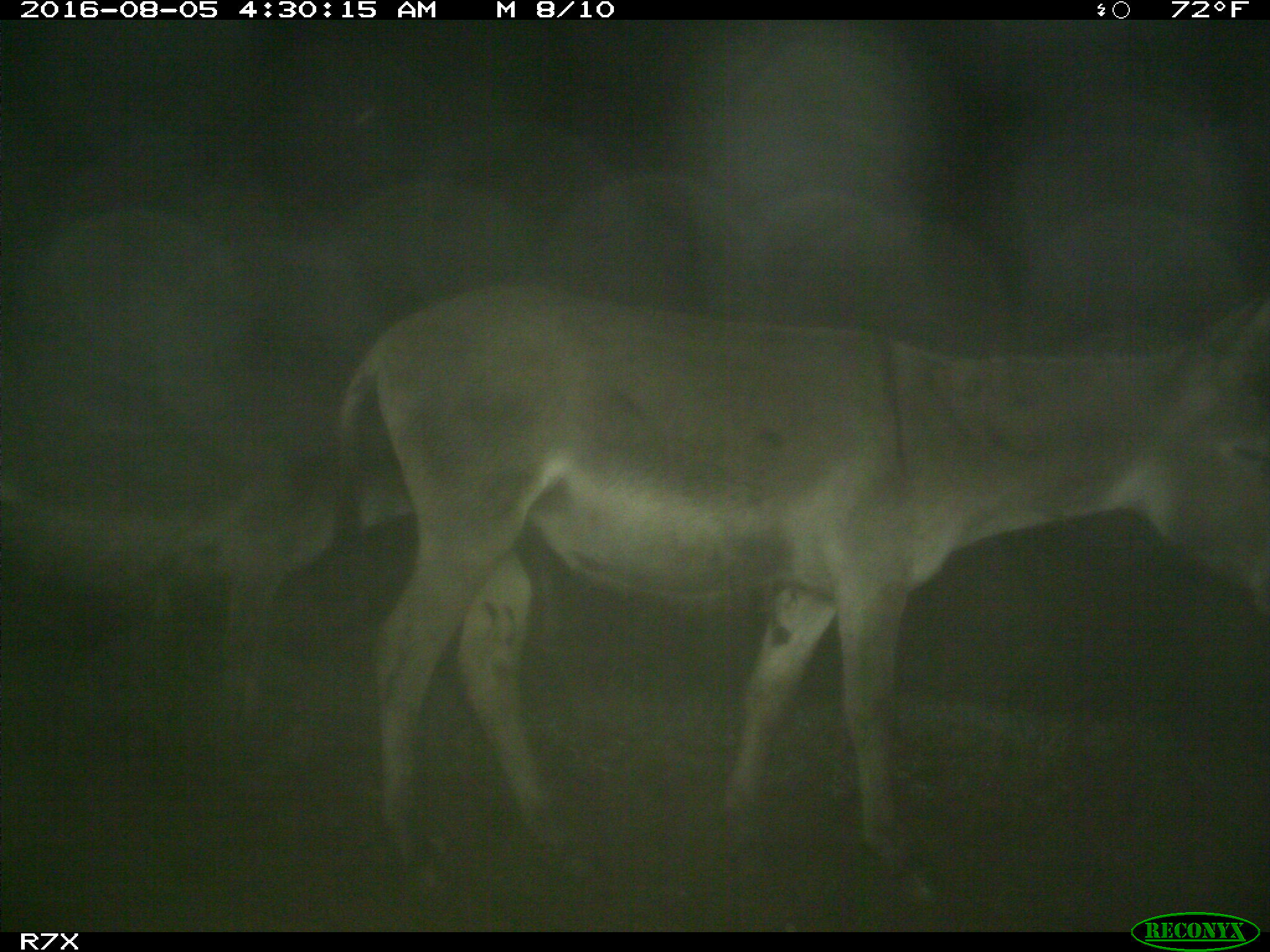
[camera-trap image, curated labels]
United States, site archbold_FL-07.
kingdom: Animalia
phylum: Chordata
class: Mammalia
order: Perissodactyla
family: Equidae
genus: Equus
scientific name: Equus africanus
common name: african wild ass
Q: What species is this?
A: Equus africanus (african wild ass).